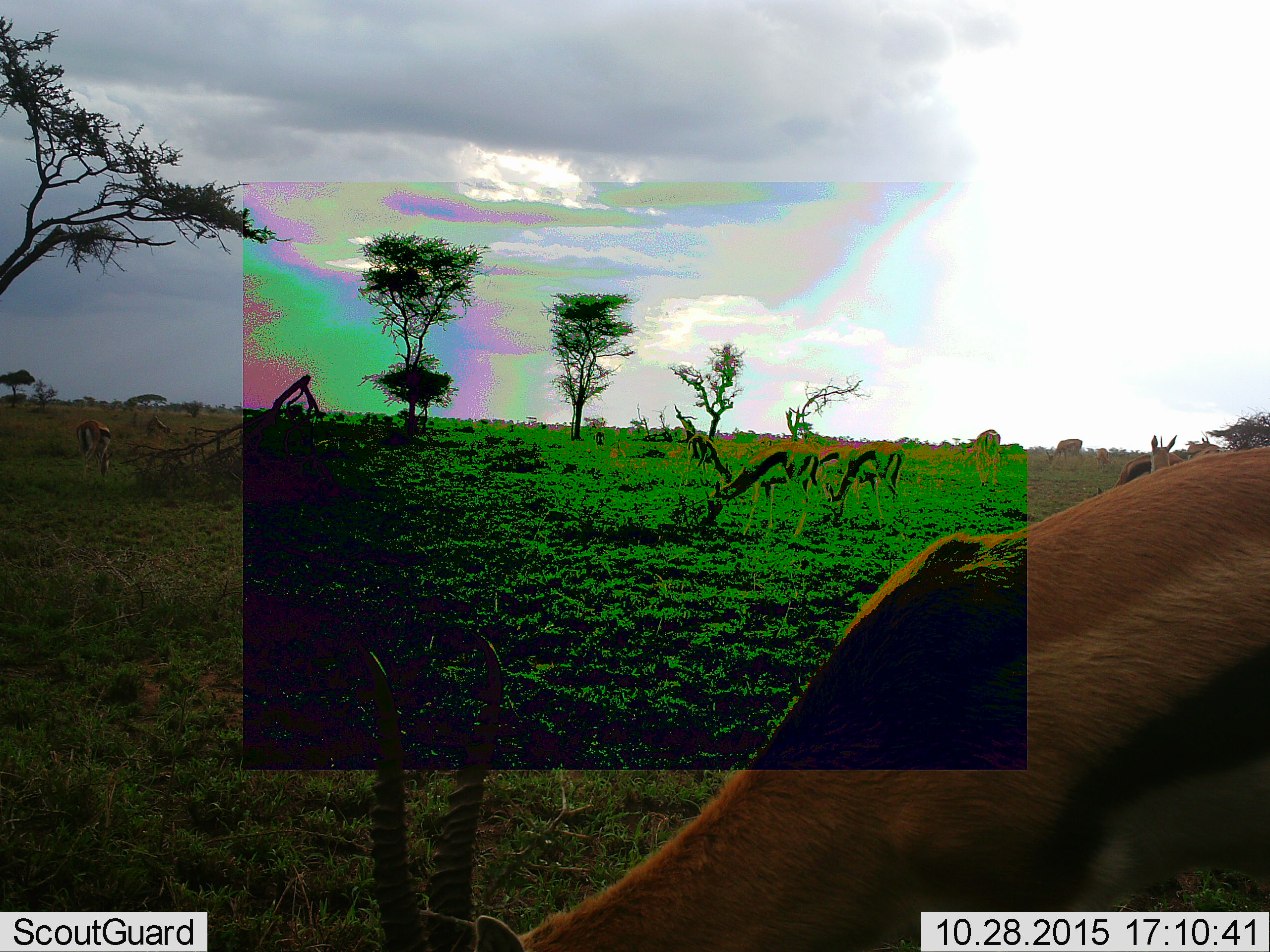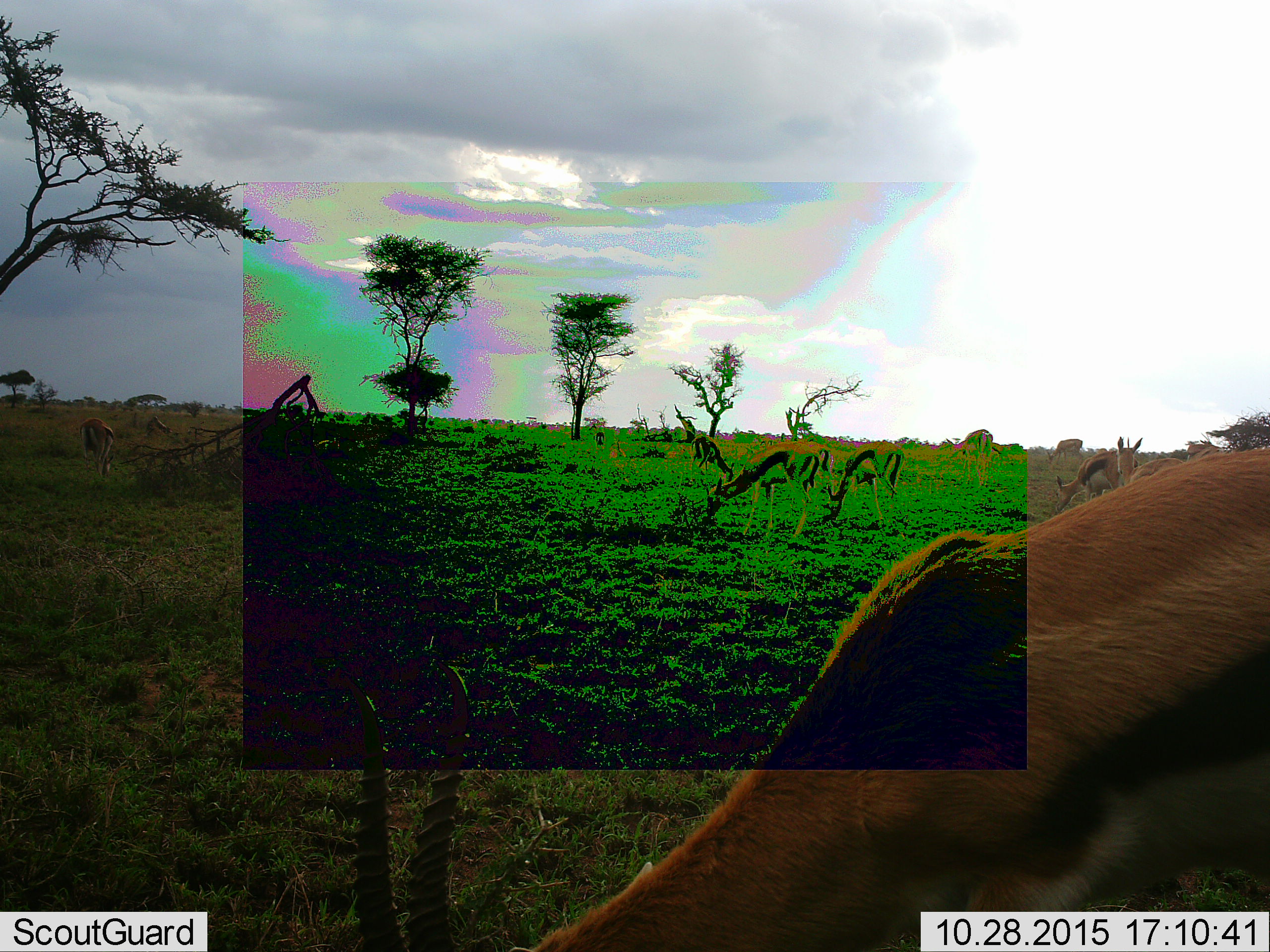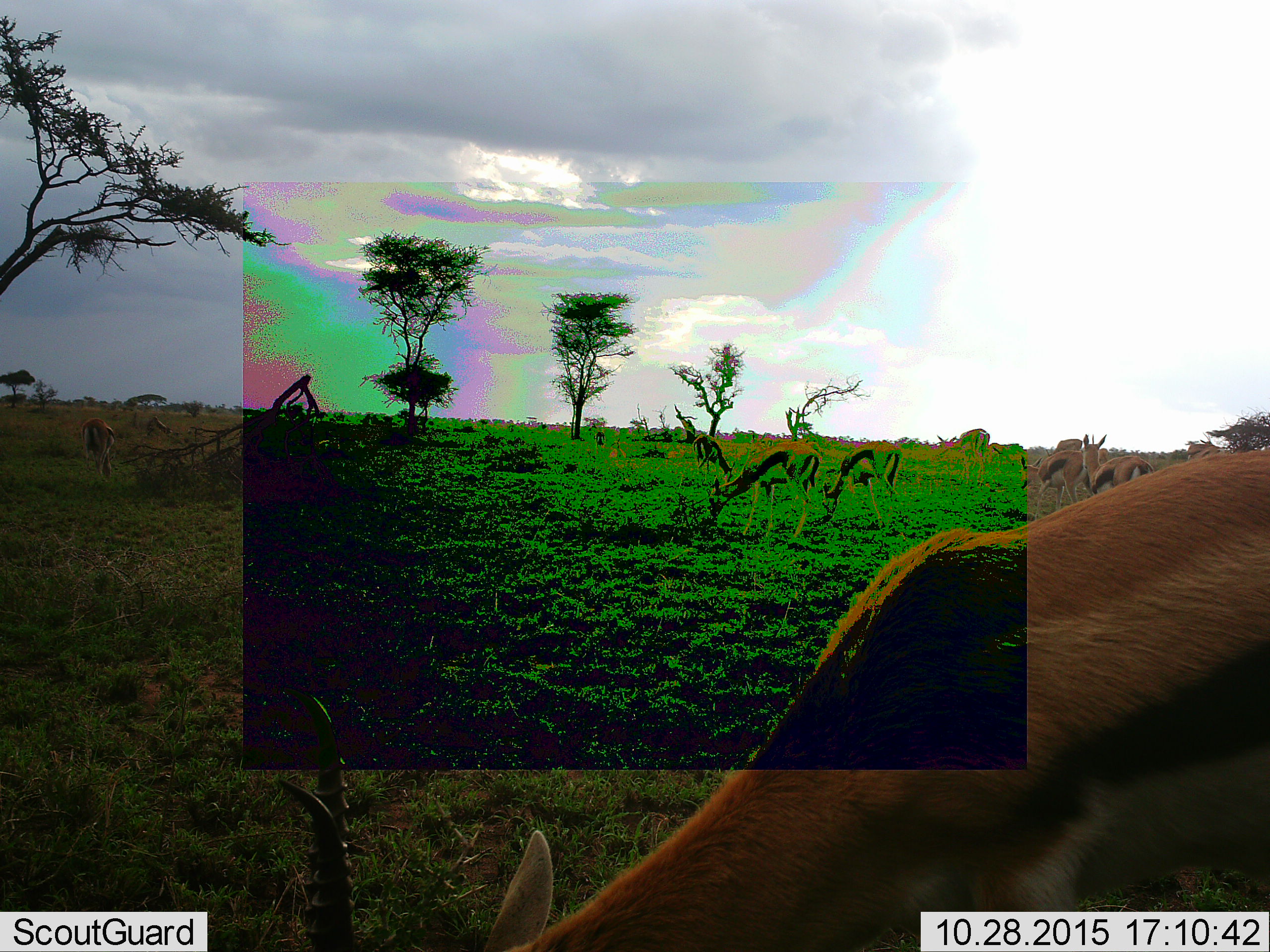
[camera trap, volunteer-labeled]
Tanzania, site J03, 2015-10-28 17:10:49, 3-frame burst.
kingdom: Animalia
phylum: Chordata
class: Mammalia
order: Artiodactyla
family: Bovidae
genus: Eudorcas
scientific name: Eudorcas thomsonii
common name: thomson's gazelle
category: gazellethomsons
Gazellethomsons (thomson's gazelle) (Eudorcas thomsonii), count 10. Behavior (volunteer vote fractions): standing 36%, resting 0%, moving 36%, interacting 9%. Young present (vote fraction): 0%. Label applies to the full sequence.